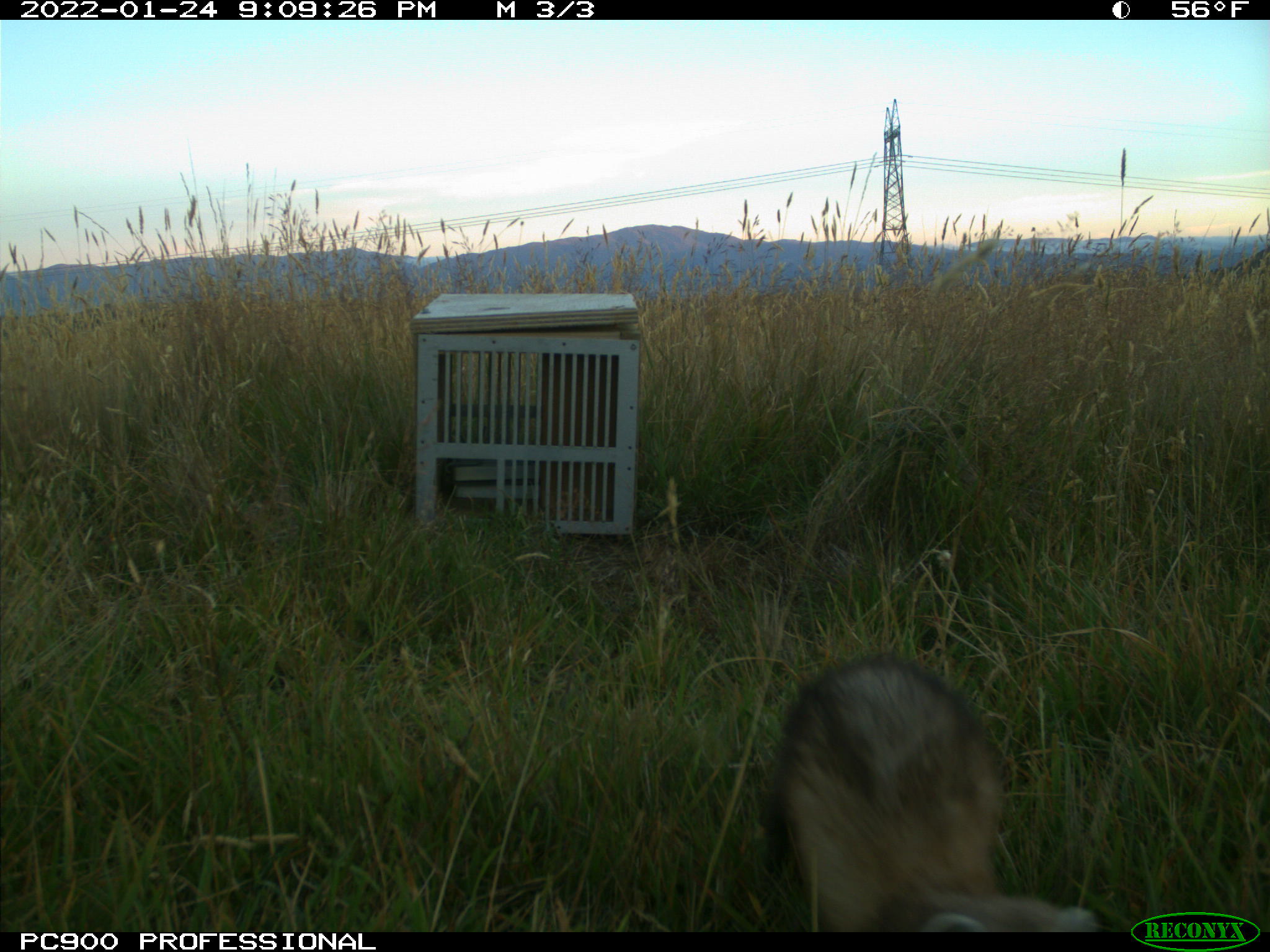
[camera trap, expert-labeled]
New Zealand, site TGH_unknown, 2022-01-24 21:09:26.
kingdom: Animalia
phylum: Chordata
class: Mammalia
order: Carnivora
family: Mustelidae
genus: Mustela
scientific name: Mustela furo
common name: ferret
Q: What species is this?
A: Ferret (Mustela furo).